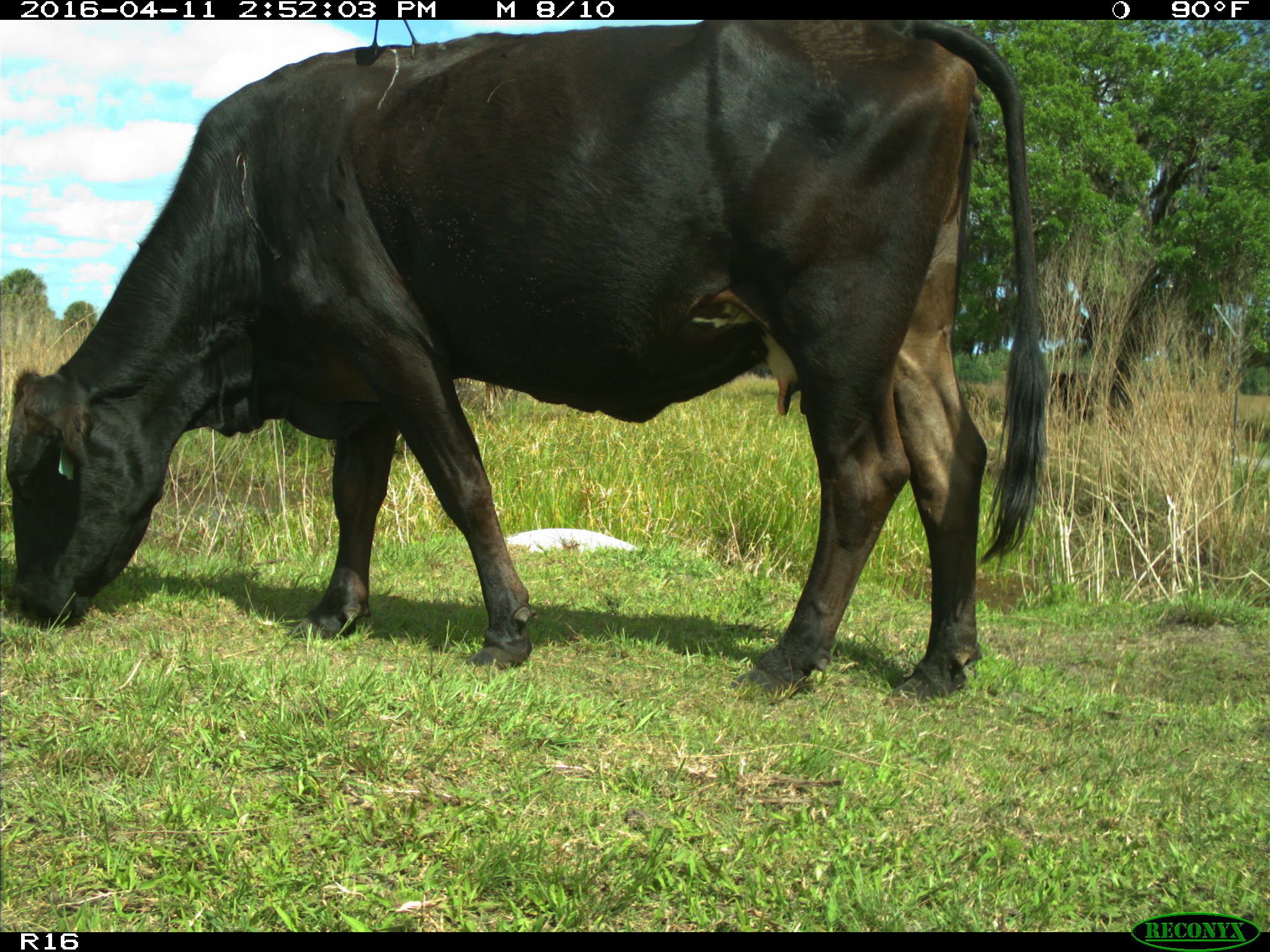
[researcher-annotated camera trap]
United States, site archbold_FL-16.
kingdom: Animalia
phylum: Chordata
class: Mammalia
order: Artiodactyla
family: Bovidae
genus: Bos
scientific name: Bos taurus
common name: domestic cow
Bos taurus (domestic cow).